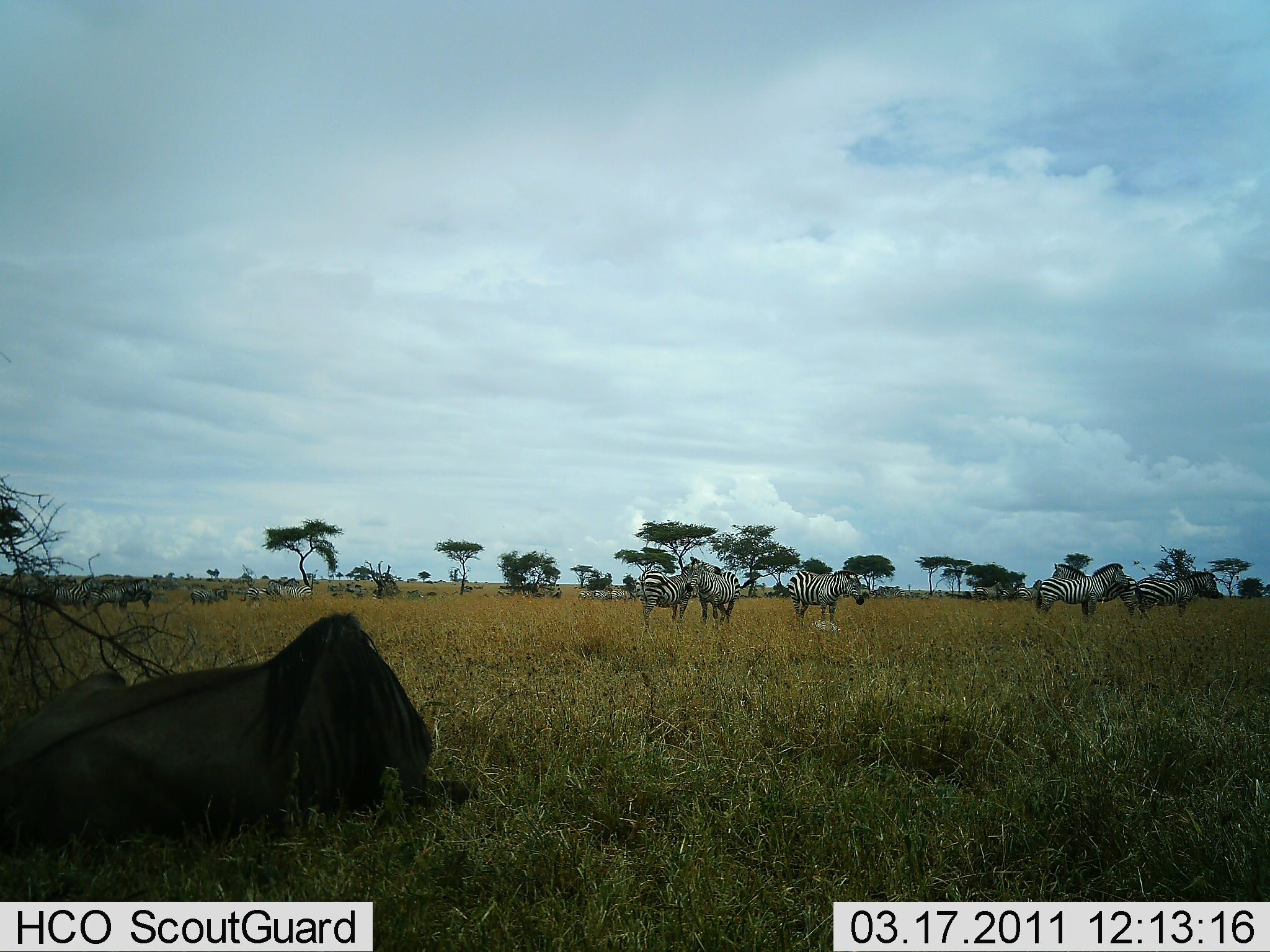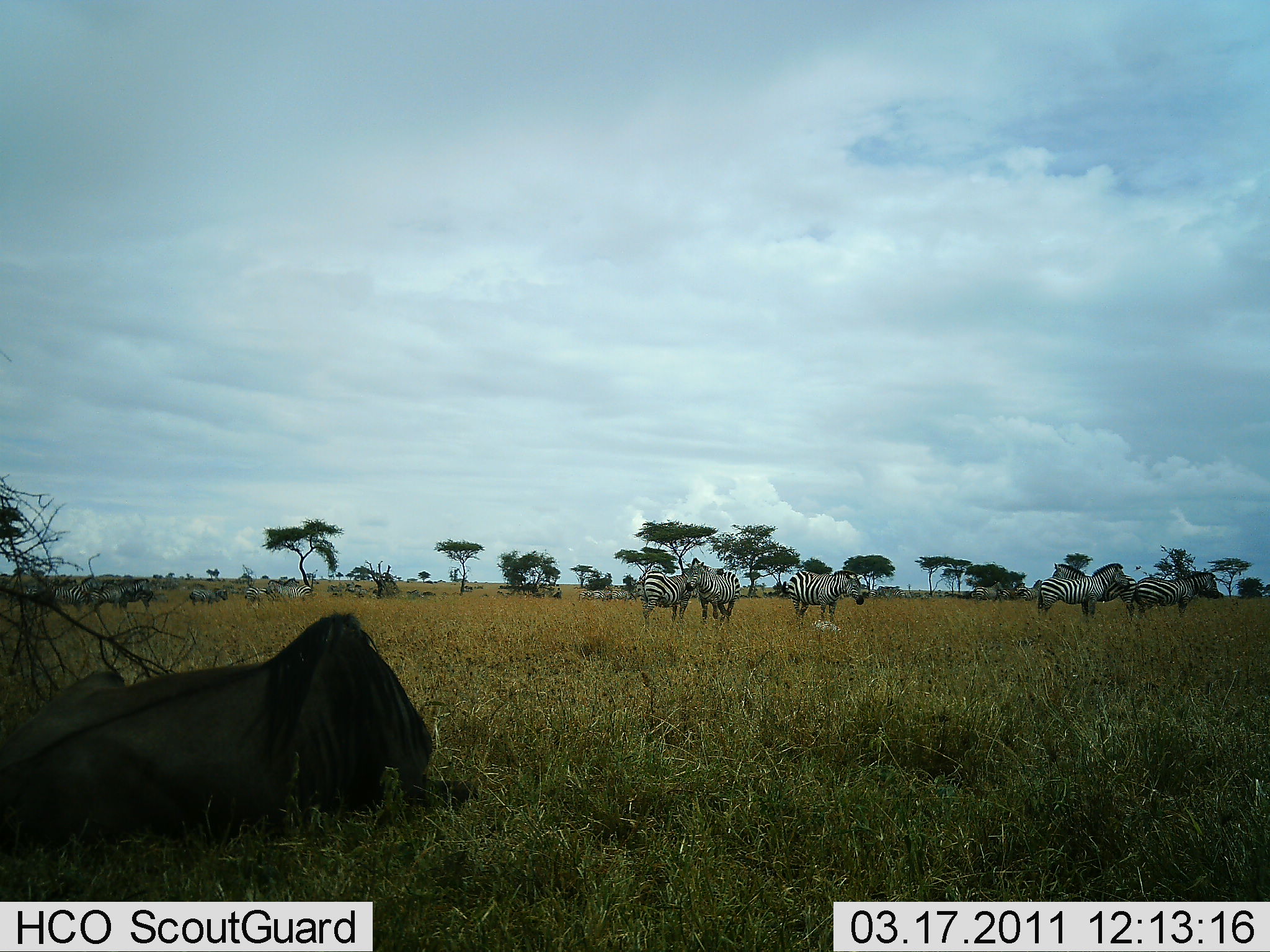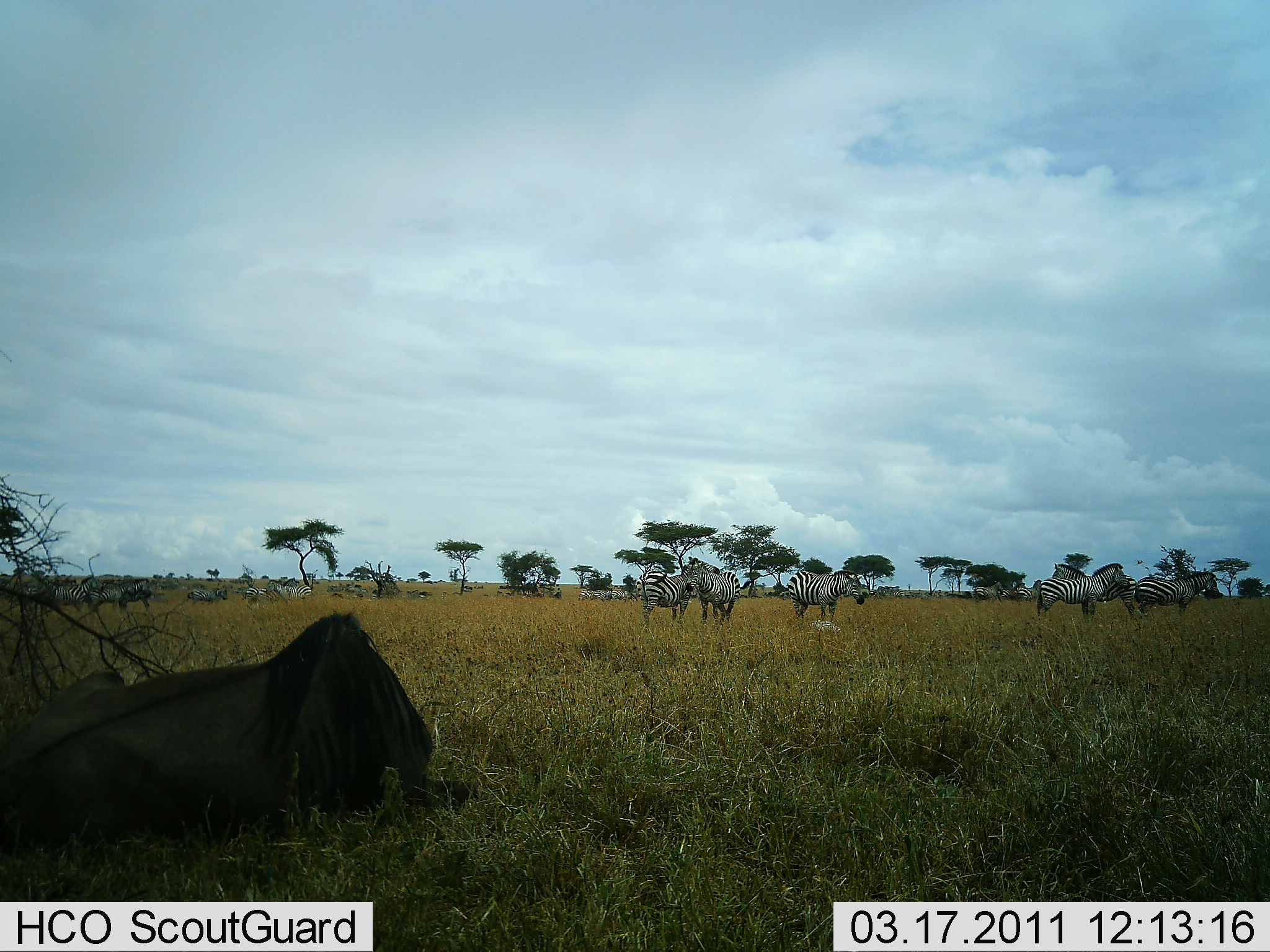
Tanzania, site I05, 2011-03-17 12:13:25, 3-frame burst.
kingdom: Animalia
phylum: Chordata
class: Mammalia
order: Artiodactyla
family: Bovidae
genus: Connochaetes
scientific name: Connochaetes taurinus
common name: blue wildebeest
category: wildebeest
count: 1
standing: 18%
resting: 100%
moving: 9%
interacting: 0%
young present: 0%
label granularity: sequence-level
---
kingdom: Animalia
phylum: Chordata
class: Mammalia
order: Perissodactyla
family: Equidae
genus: Equus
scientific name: Equus quagga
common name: plains zebra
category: zebra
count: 9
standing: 93%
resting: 0%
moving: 7%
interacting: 7%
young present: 0%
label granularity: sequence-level